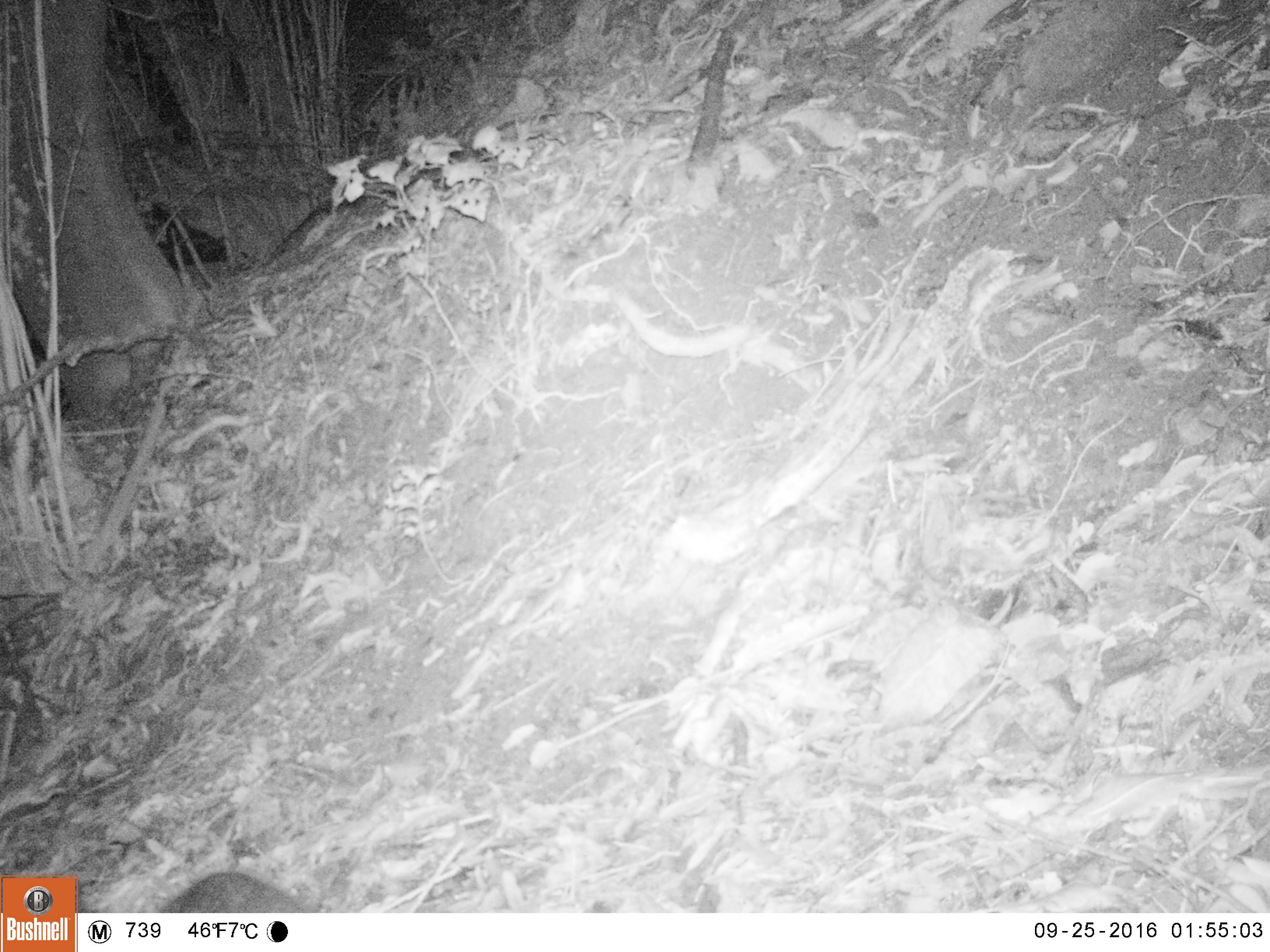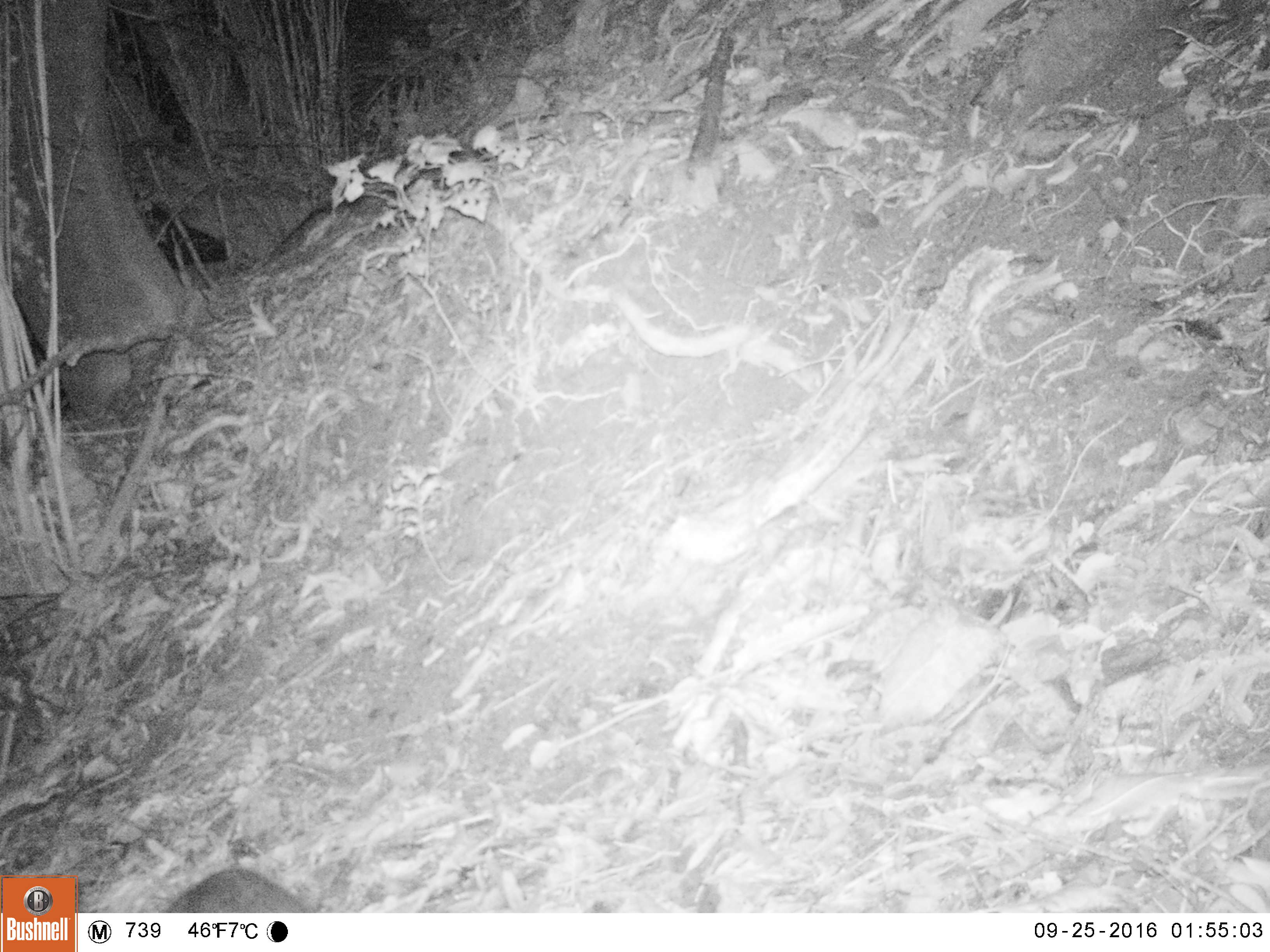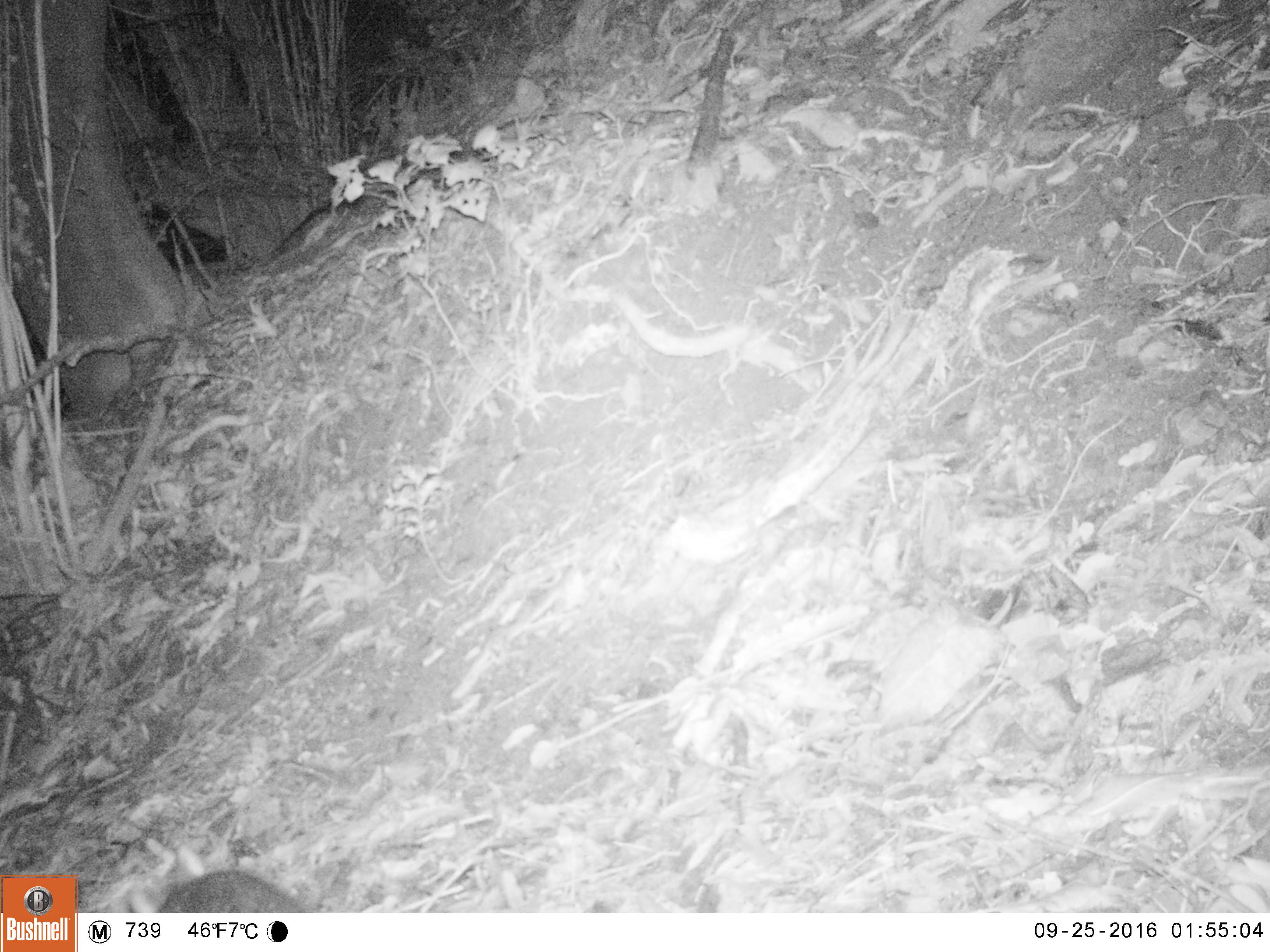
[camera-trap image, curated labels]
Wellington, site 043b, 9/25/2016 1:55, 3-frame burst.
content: unidentified animal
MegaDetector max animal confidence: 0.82